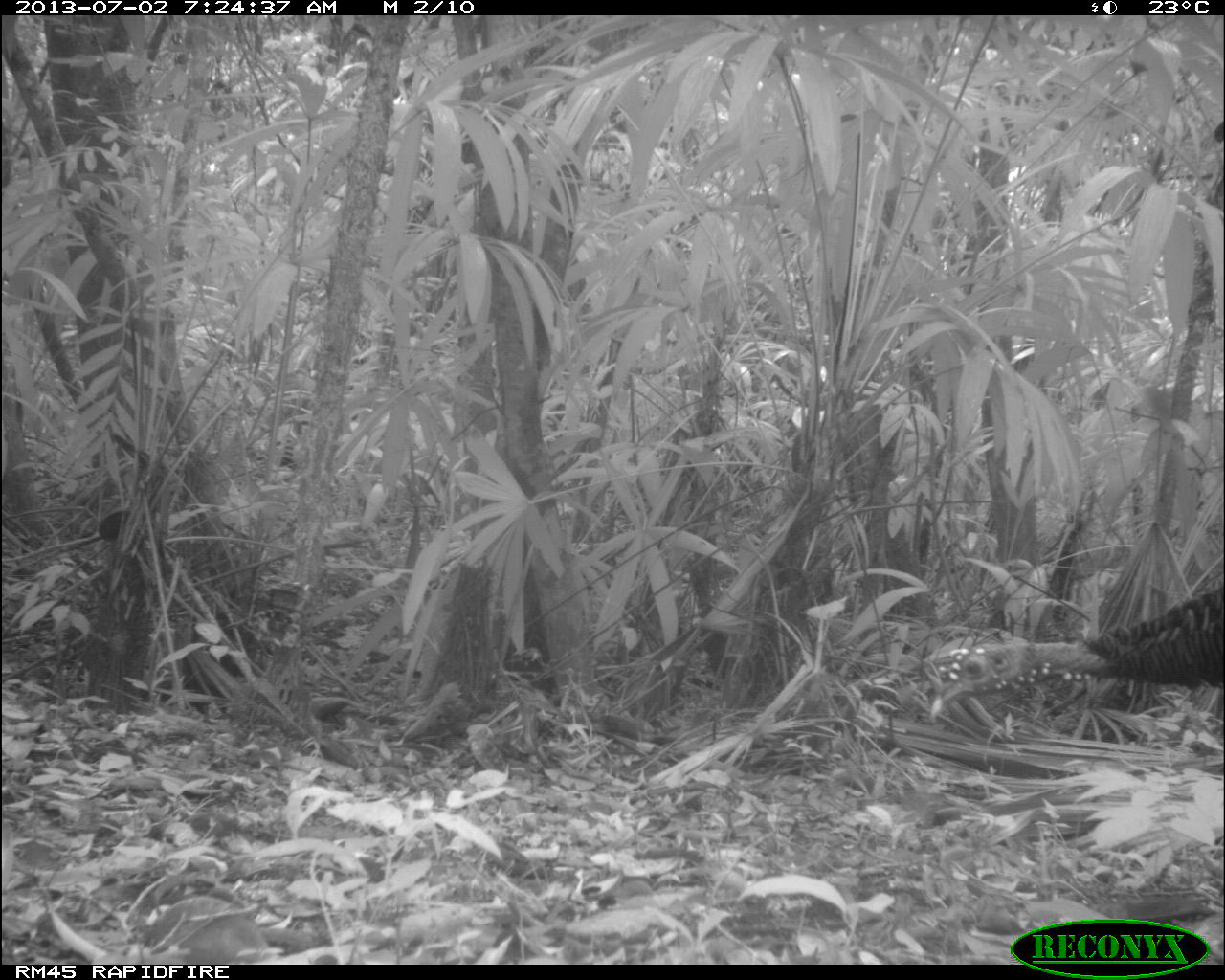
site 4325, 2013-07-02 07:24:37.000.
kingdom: Animalia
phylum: Chordata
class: Aves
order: Galliformes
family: Phasianidae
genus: Meleagris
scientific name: Meleagris ocellata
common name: ocellated turkey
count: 1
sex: male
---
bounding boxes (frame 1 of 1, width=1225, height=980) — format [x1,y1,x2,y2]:
meleagris ocellata: [927,585,1225,719]